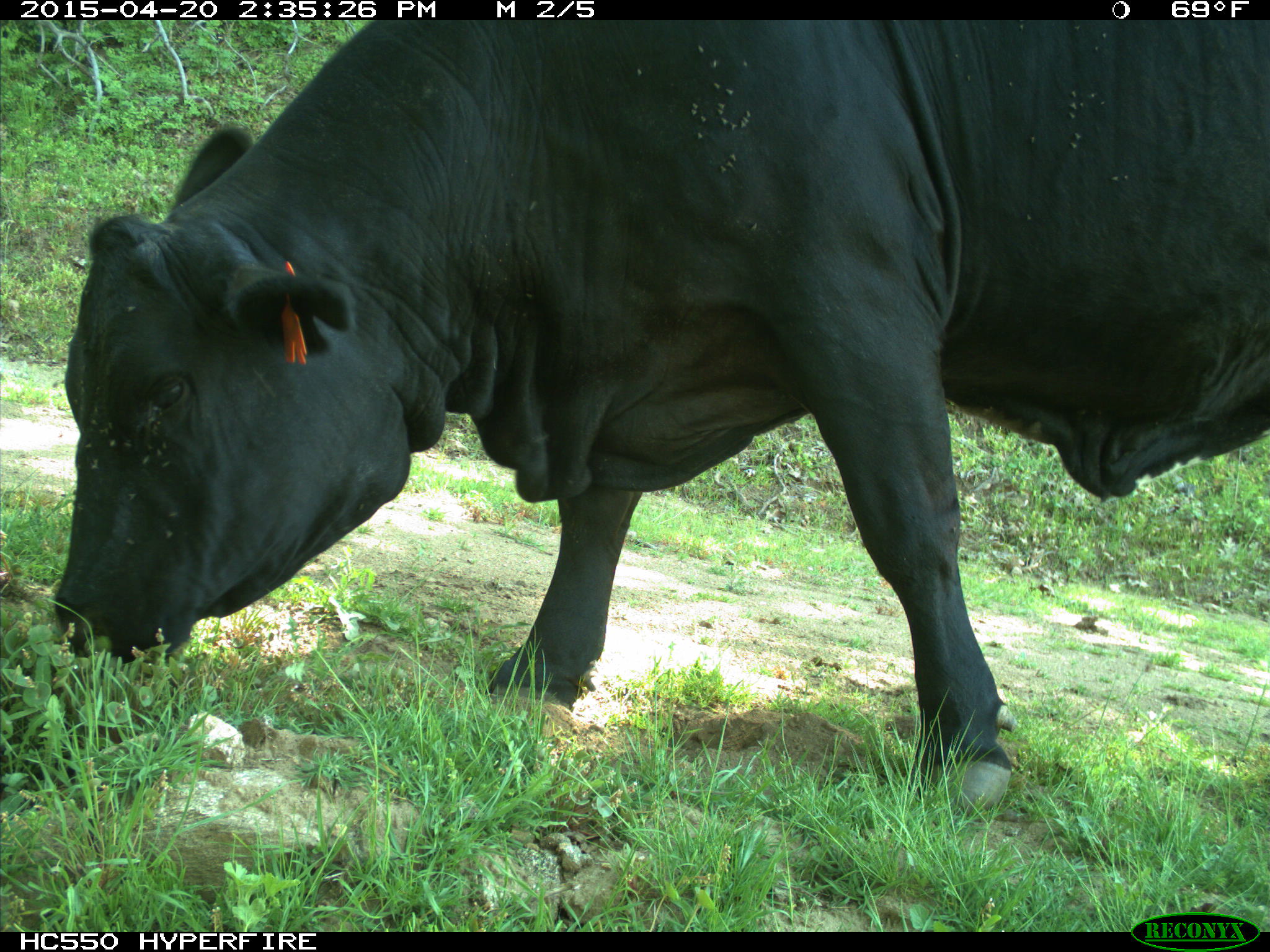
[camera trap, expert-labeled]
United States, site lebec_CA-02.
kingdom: Animalia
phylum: Chordata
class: Mammalia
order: Artiodactyla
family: Bovidae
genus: Bos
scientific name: Bos taurus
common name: domestic cow